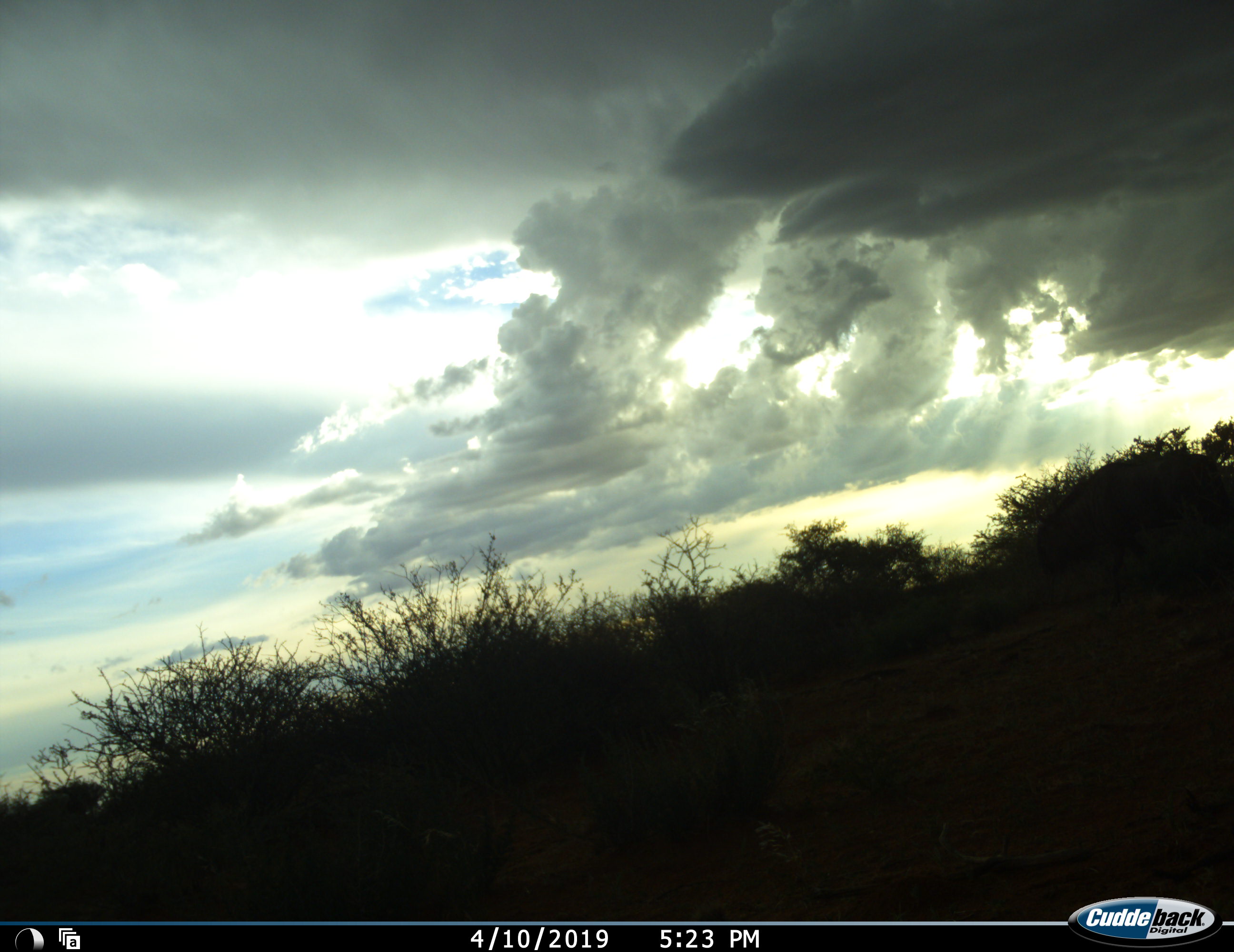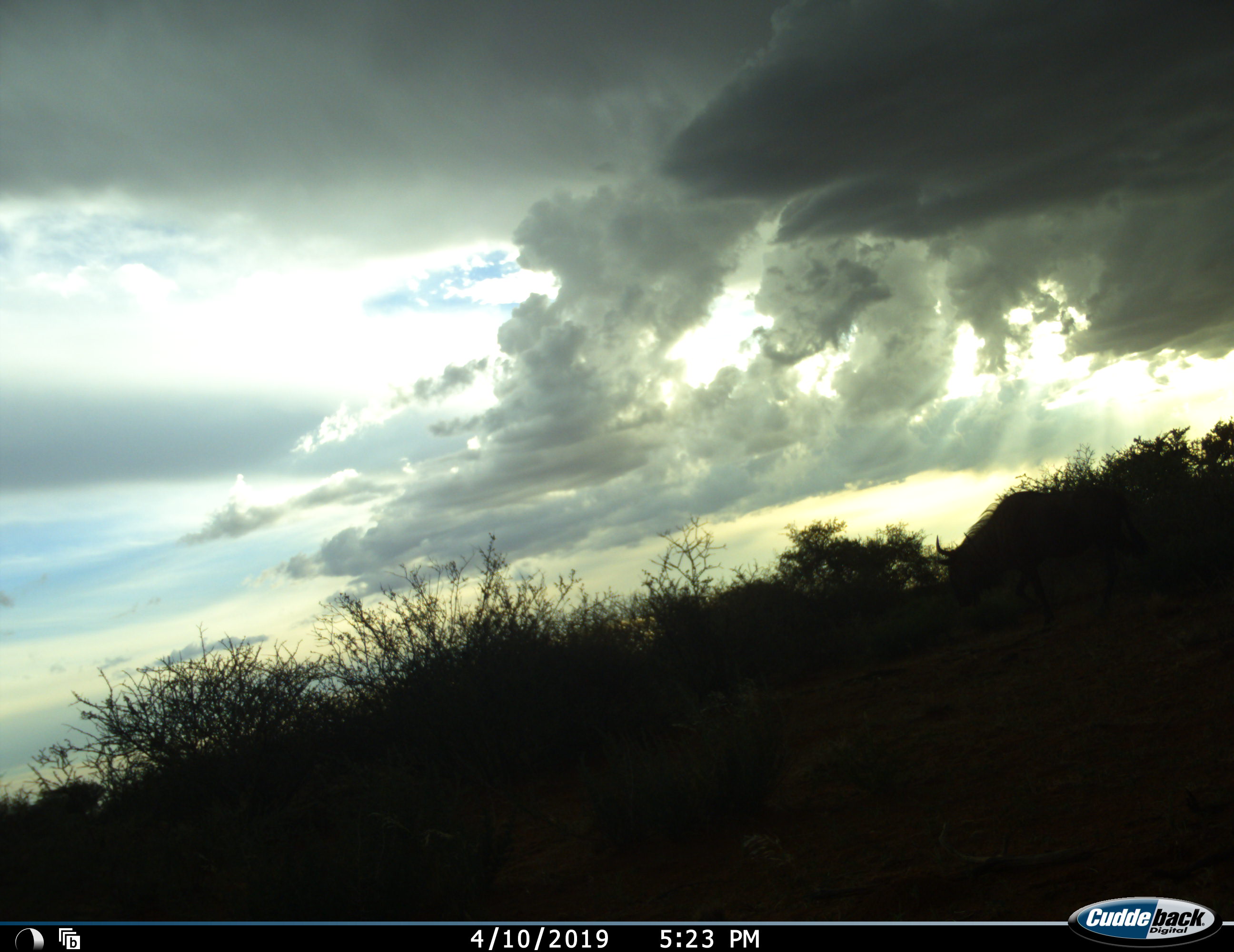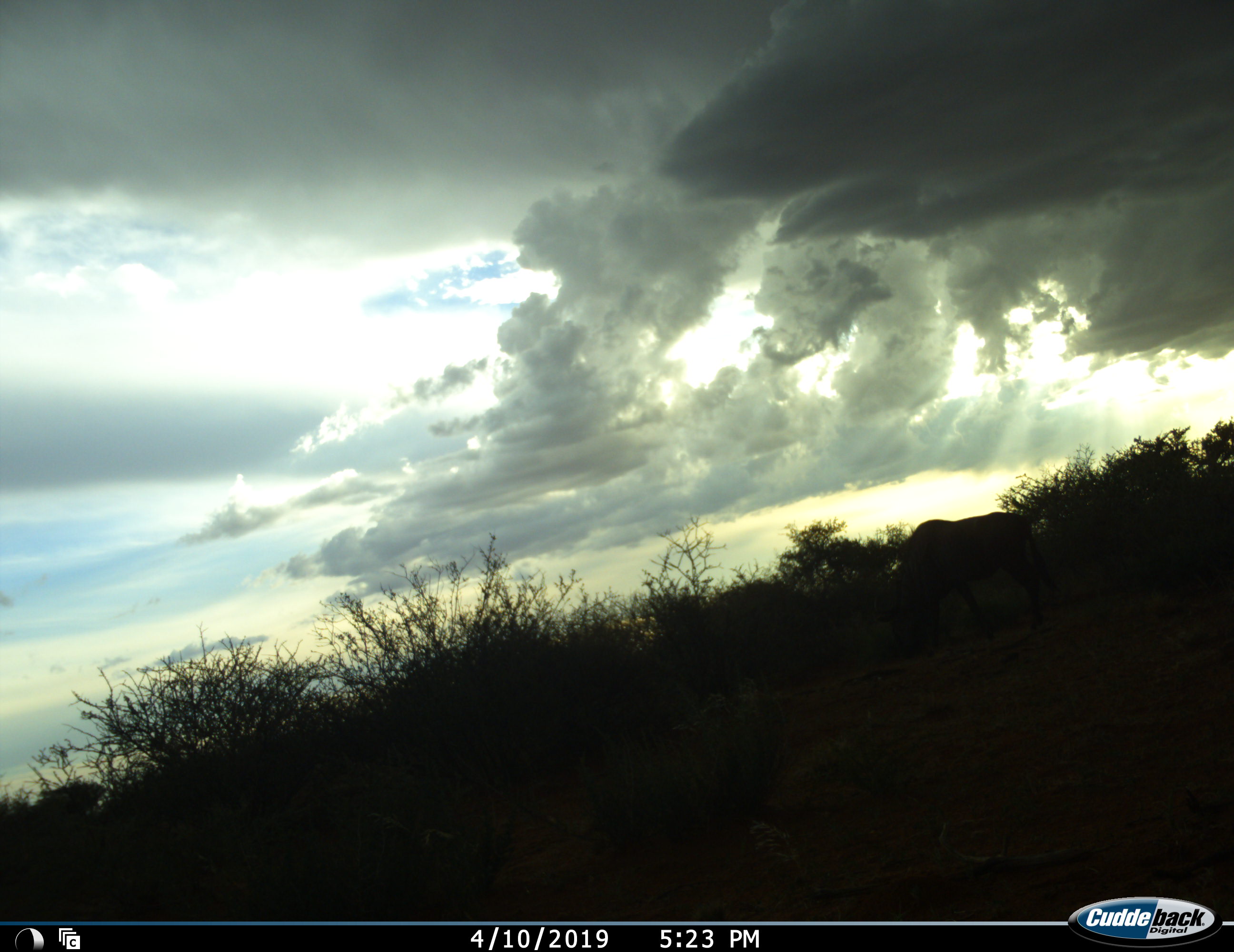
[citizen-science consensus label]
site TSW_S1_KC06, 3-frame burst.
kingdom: Animalia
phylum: Chordata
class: Mammalia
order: Artiodactyla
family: Bovidae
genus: Connochaetes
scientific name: Connochaetes taurinus taurinus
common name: blue wildebeest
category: wildebeestblue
Wildebeestblue (blue wildebeest) (Connochaetes taurinus taurinus), count 1. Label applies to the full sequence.